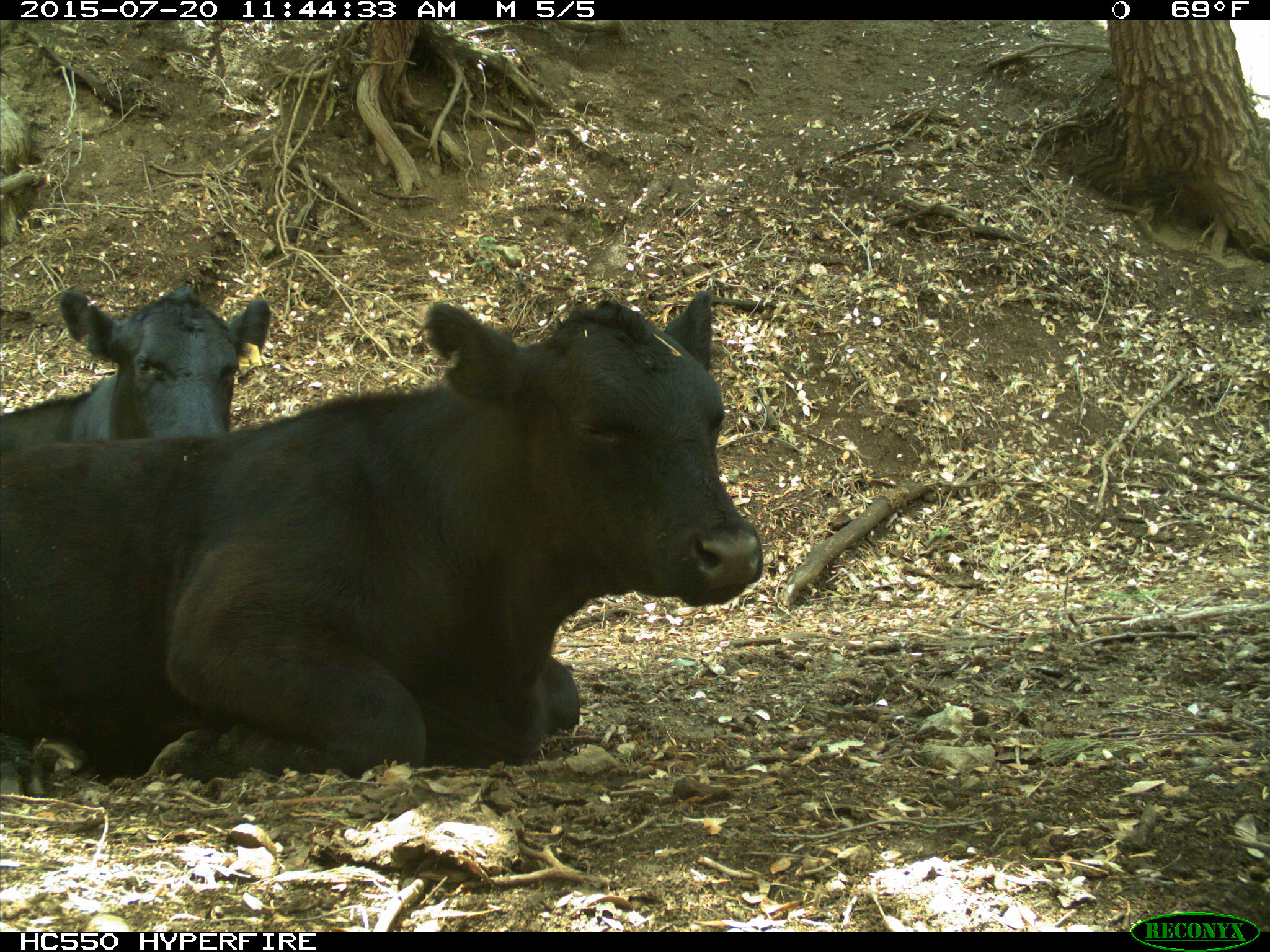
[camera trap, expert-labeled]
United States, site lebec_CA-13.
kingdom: Animalia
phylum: Chordata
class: Mammalia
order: Artiodactyla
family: Bovidae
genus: Bos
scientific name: Bos taurus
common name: domestic cow